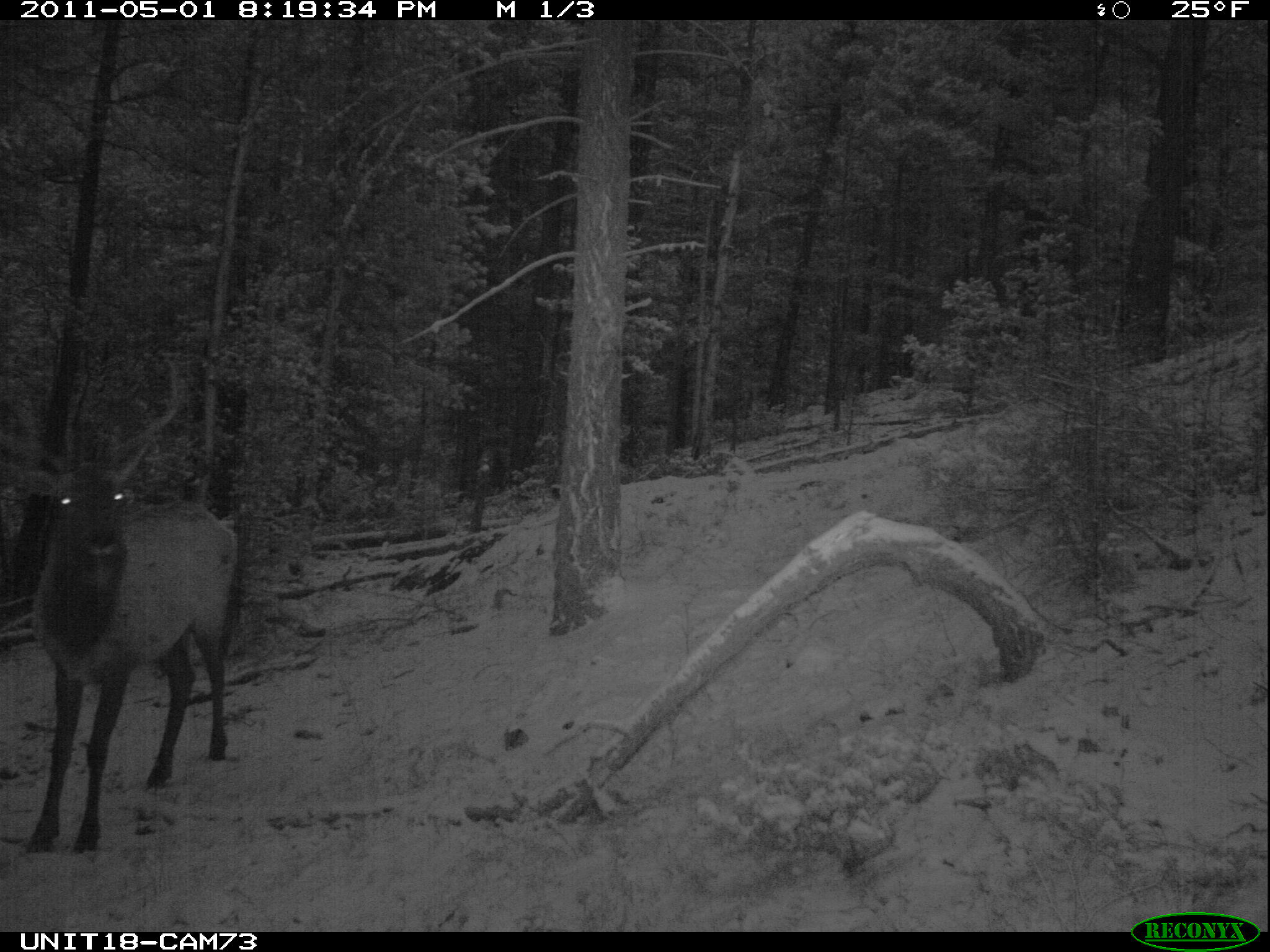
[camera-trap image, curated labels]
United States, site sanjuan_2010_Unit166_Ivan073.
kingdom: Animalia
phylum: Chordata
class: Mammalia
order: Artiodactyla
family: Cervidae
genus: Cervus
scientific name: Cervus elaphus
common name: red deer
Cervus elaphus (red deer).